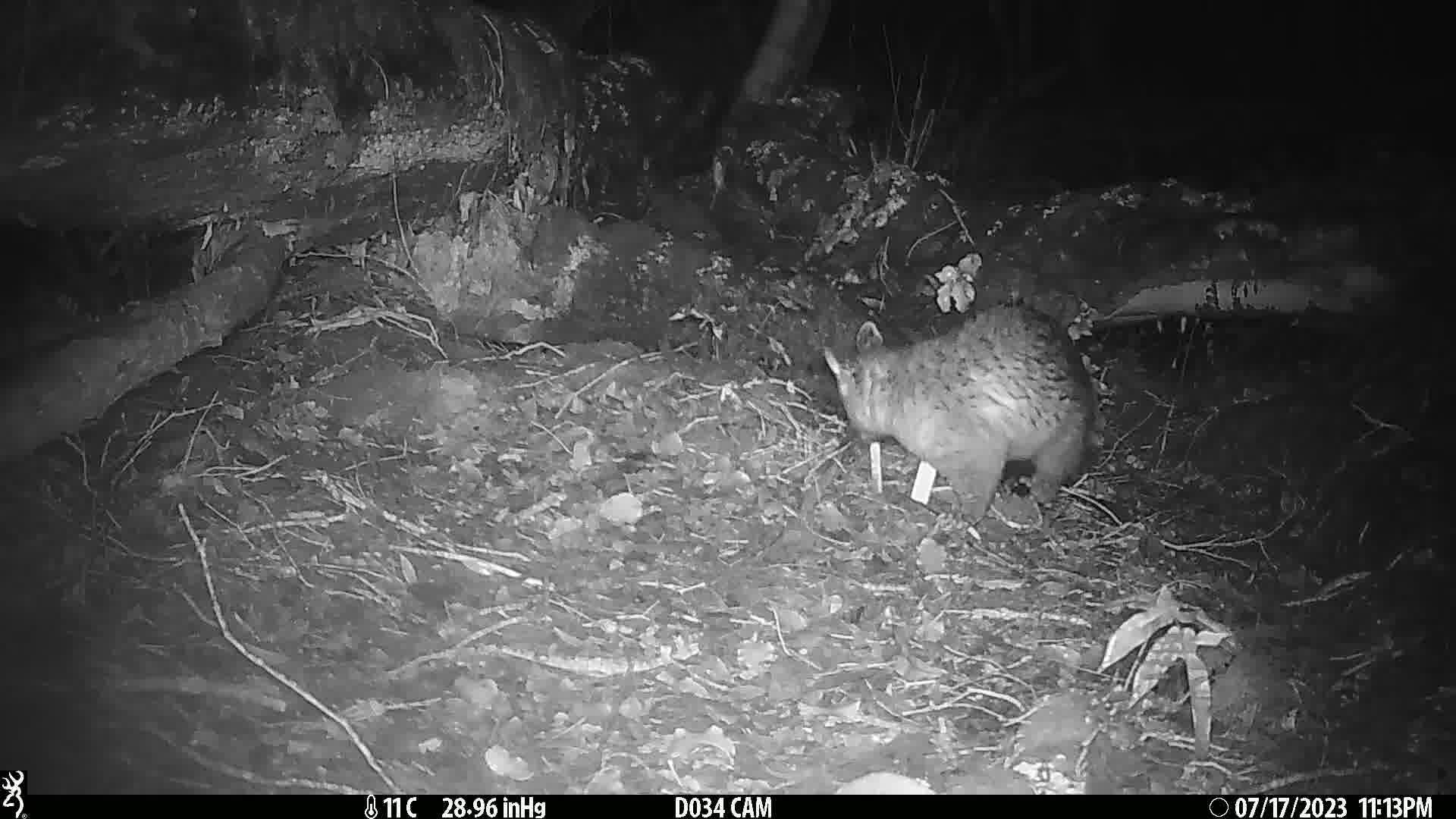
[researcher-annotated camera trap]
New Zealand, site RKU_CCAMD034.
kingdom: Animalia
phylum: Chordata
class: Mammalia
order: Diprotodontia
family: Phalangeridae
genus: Trichosurus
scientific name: Trichosurus vulpecula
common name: common brushtail possum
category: possum